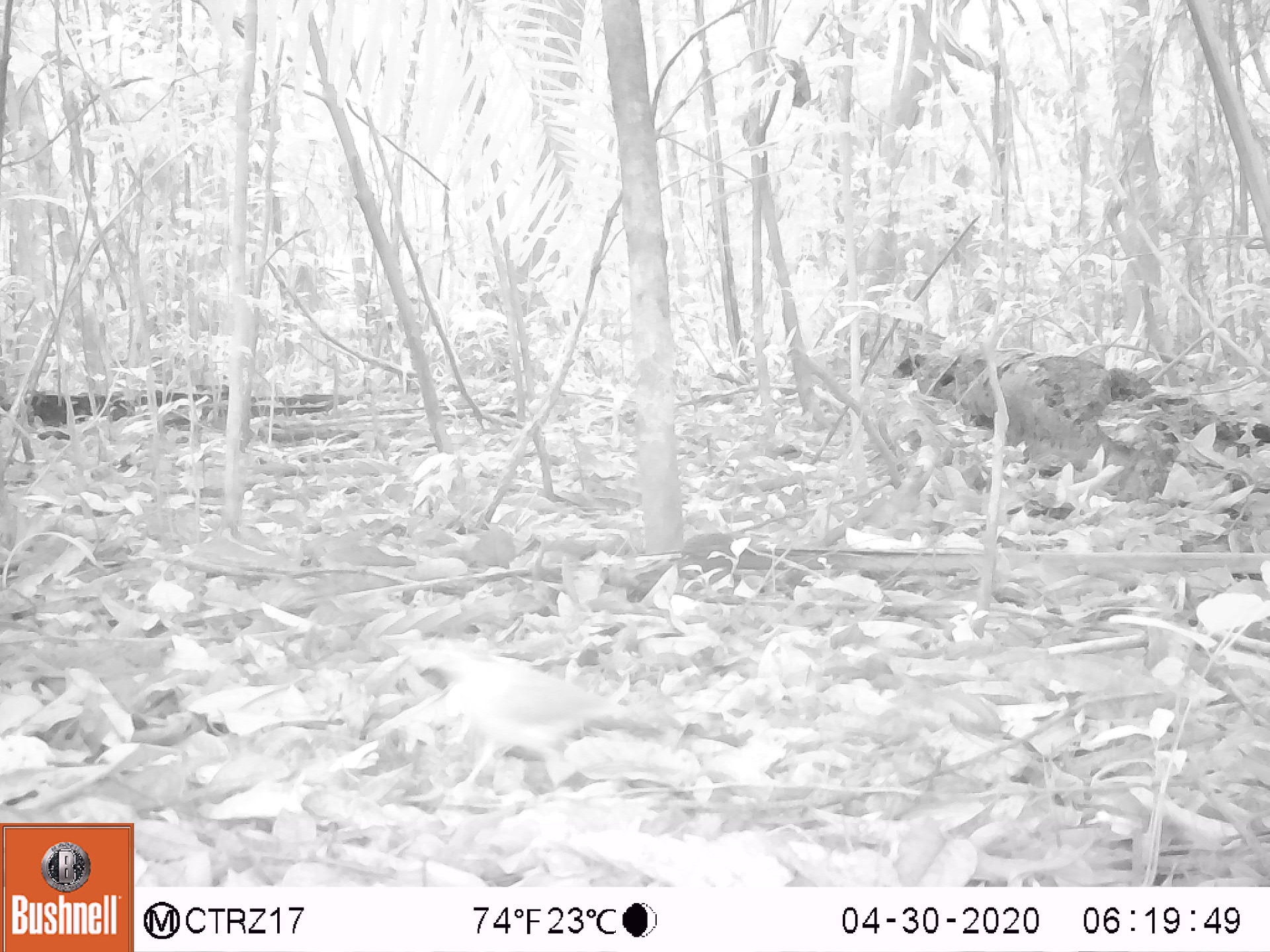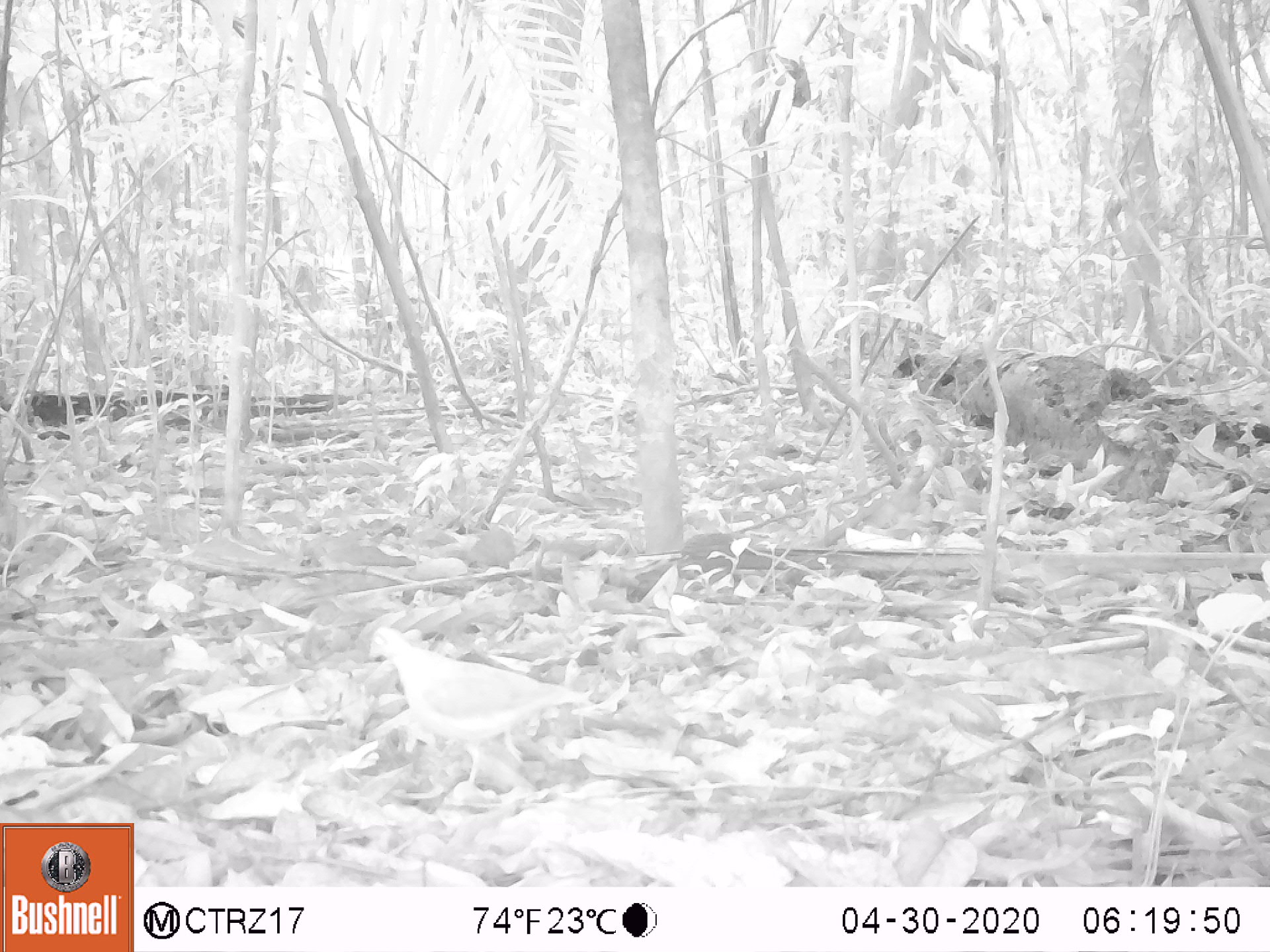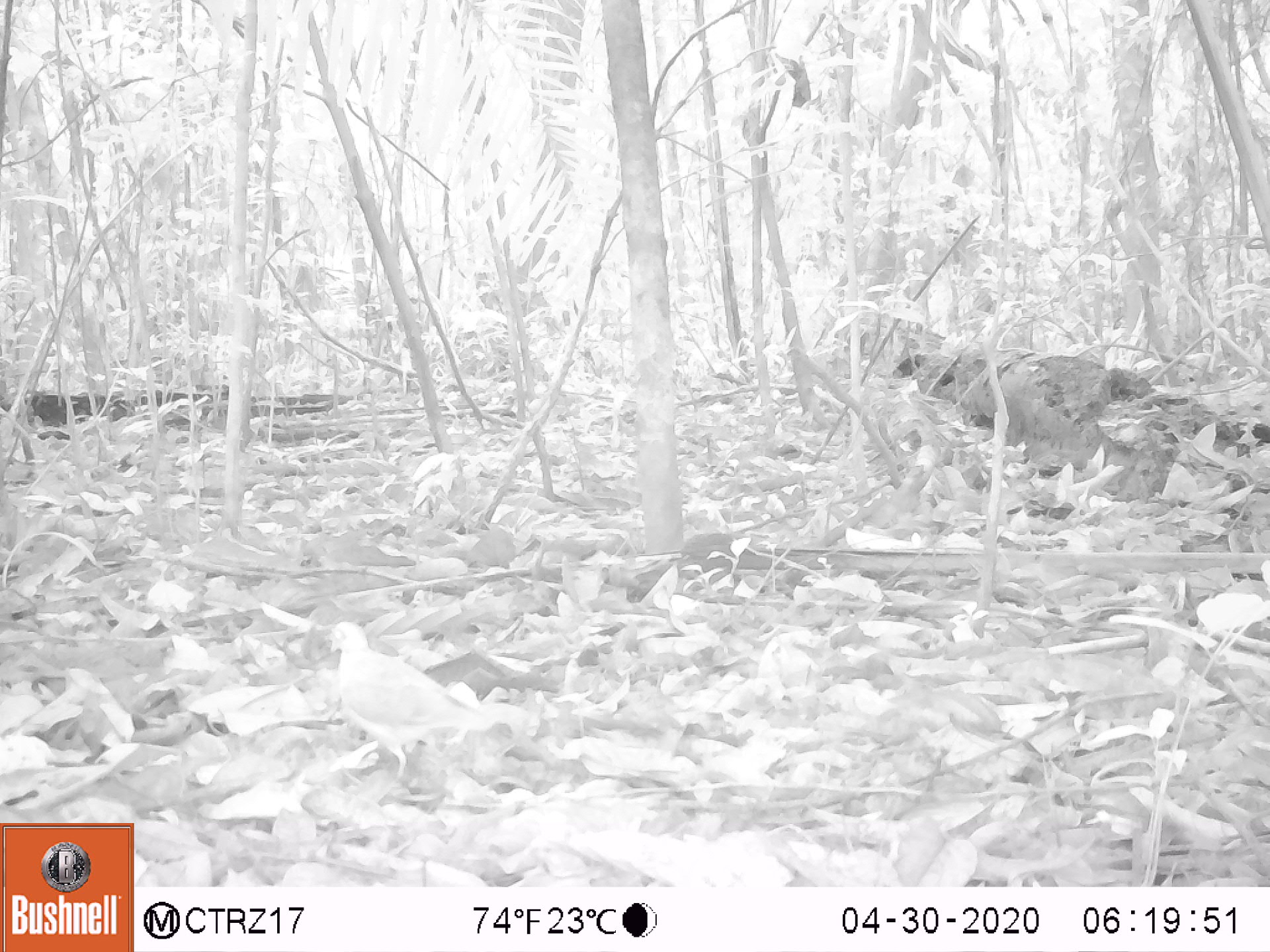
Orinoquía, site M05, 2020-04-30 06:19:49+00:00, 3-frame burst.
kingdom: Animalia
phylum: Chordata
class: Aves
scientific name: Aves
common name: bird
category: unknown bird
Unknown bird (bird) (Aves).